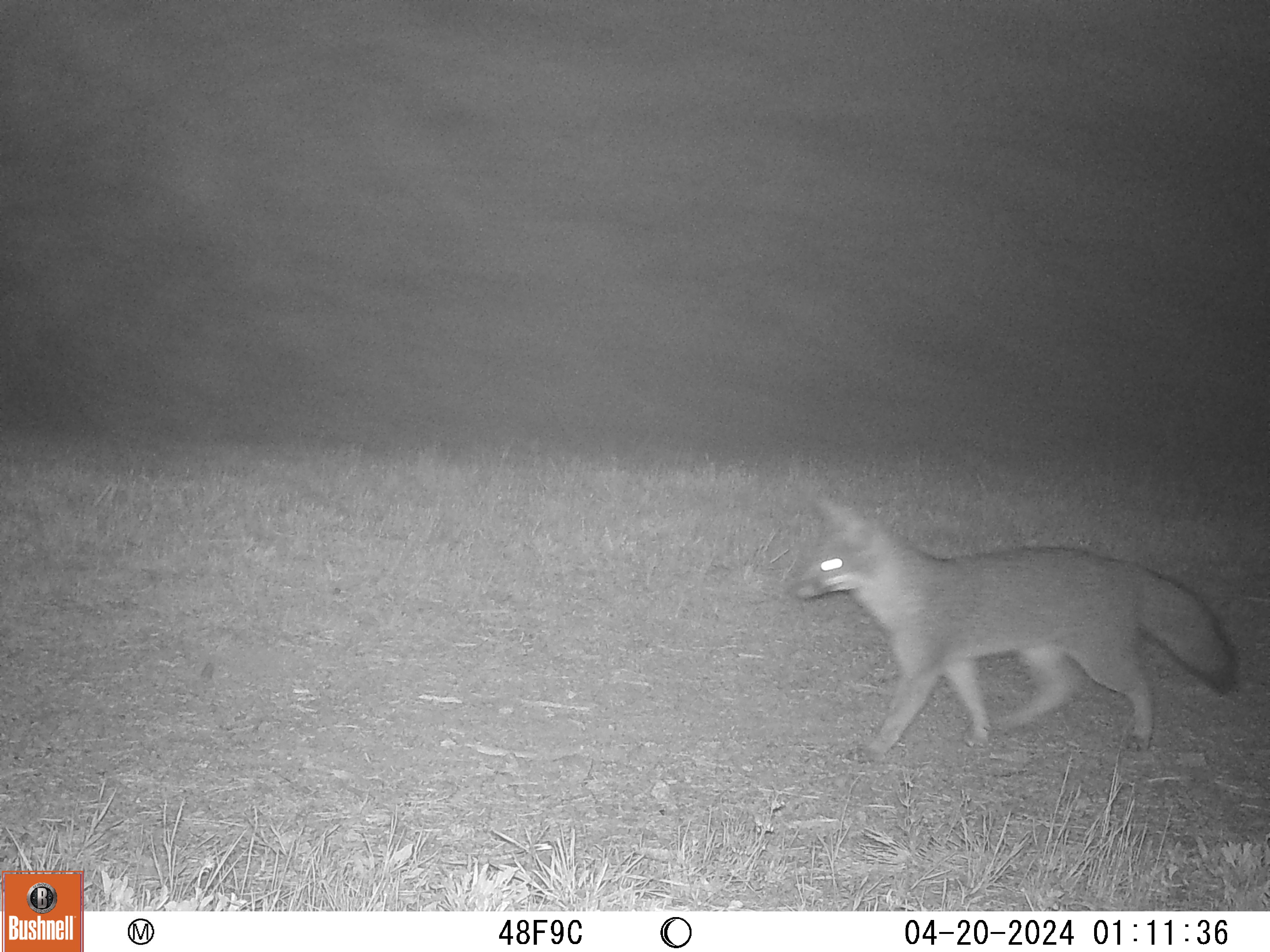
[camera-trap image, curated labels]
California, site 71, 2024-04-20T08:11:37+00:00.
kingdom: Animalia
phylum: Chordata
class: Mammalia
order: Carnivora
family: Canidae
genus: Urocyon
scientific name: Urocyon cinereoargenteus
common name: gray fox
Gray fox (Urocyon cinereoargenteus).